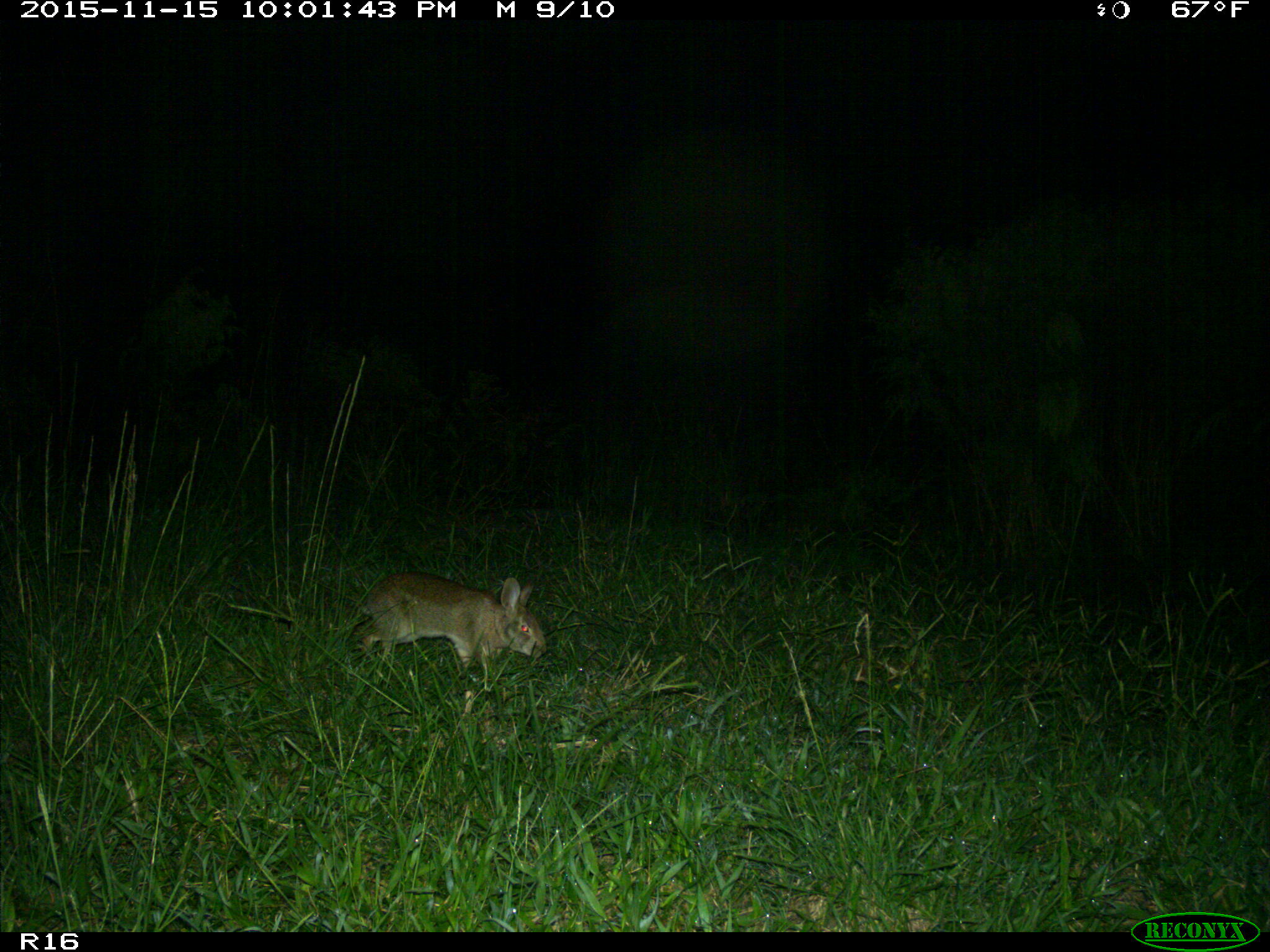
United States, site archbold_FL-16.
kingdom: Animalia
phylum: Chordata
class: Mammalia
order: Lagomorpha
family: Leporidae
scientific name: Leporidae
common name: rabbits and hares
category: unidentified rabbit